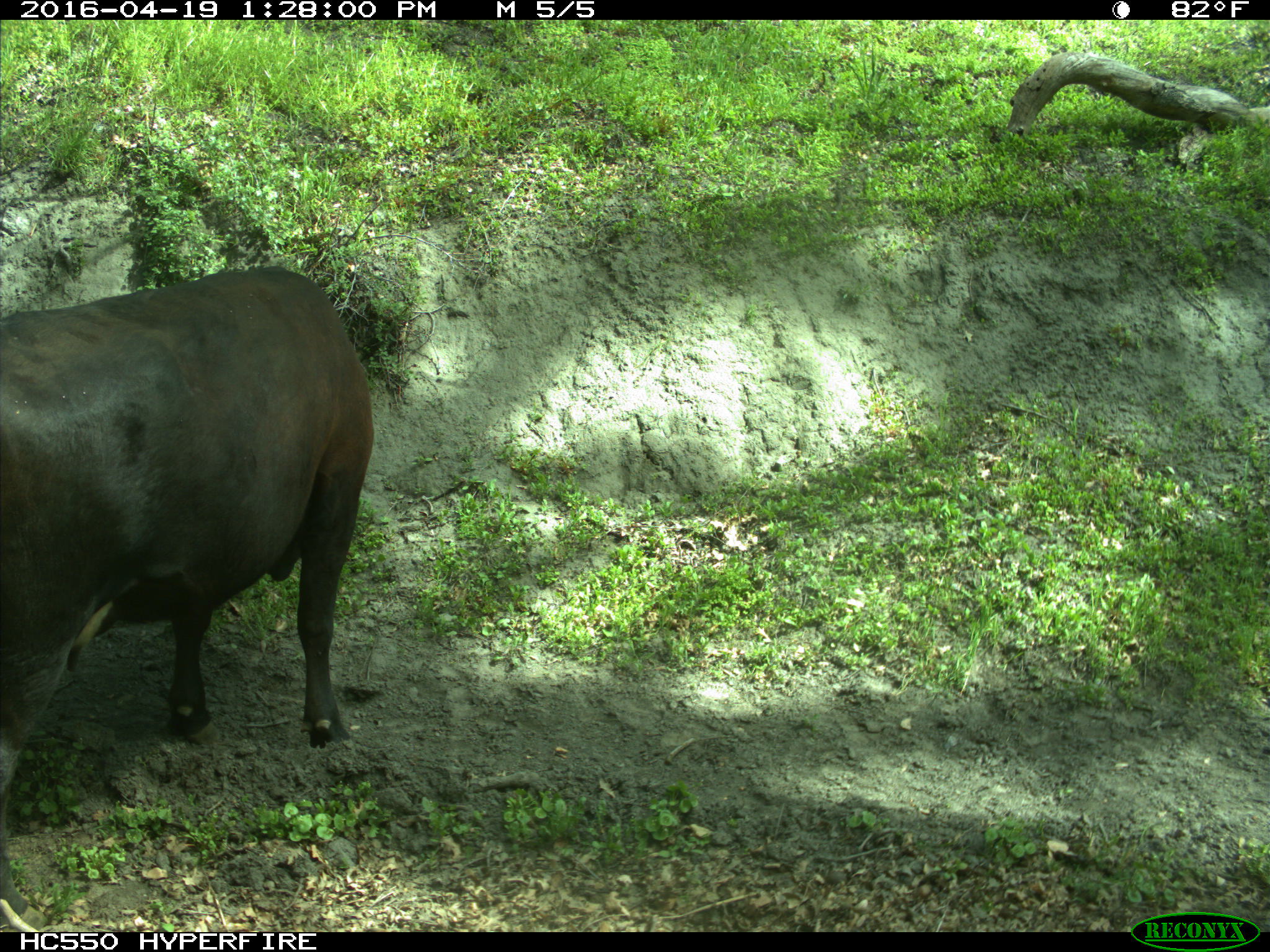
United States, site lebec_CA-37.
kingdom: Animalia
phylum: Chordata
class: Mammalia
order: Artiodactyla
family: Bovidae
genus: Bos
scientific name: Bos taurus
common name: domestic cow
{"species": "Bos taurus (domestic cow)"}